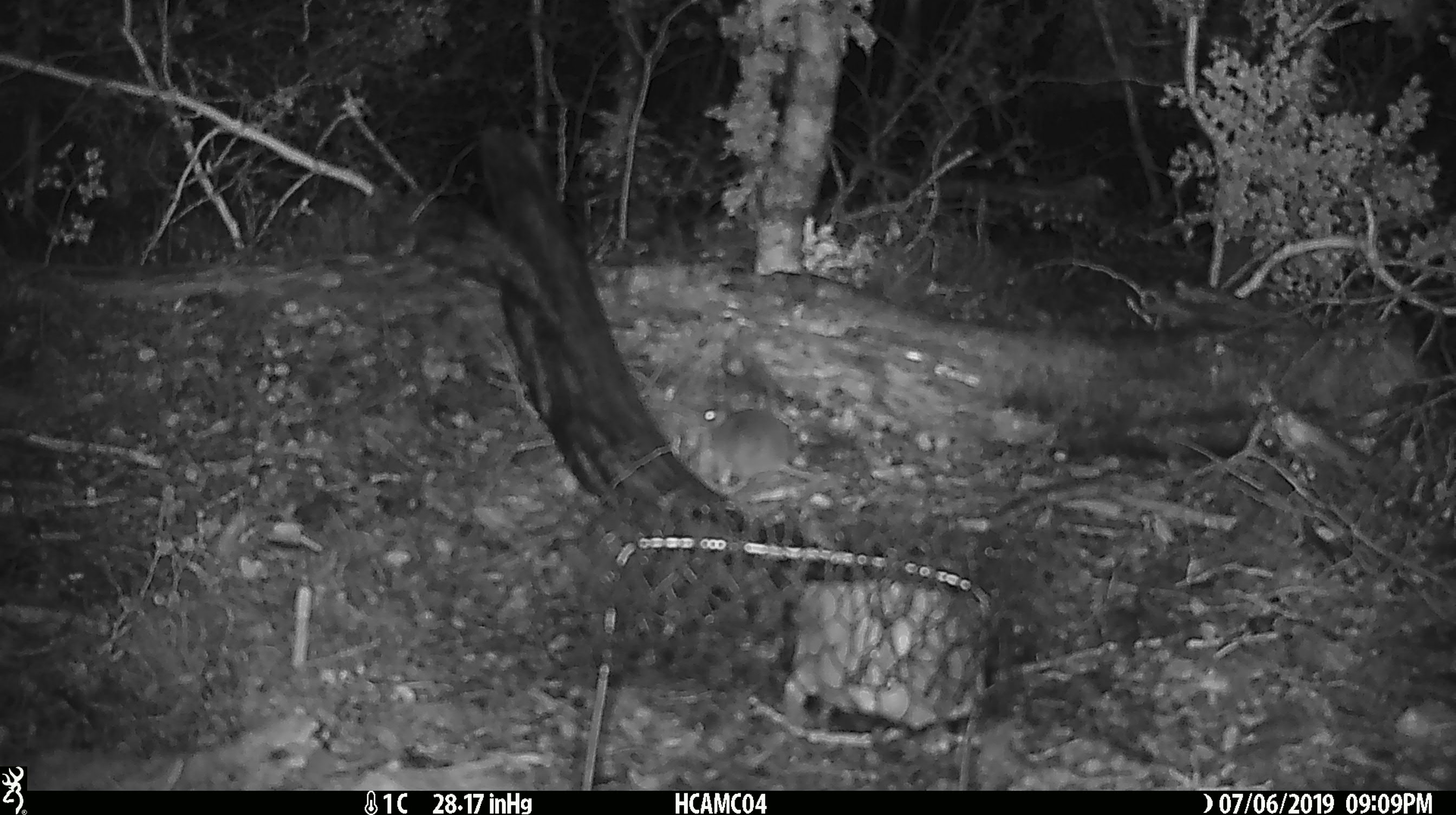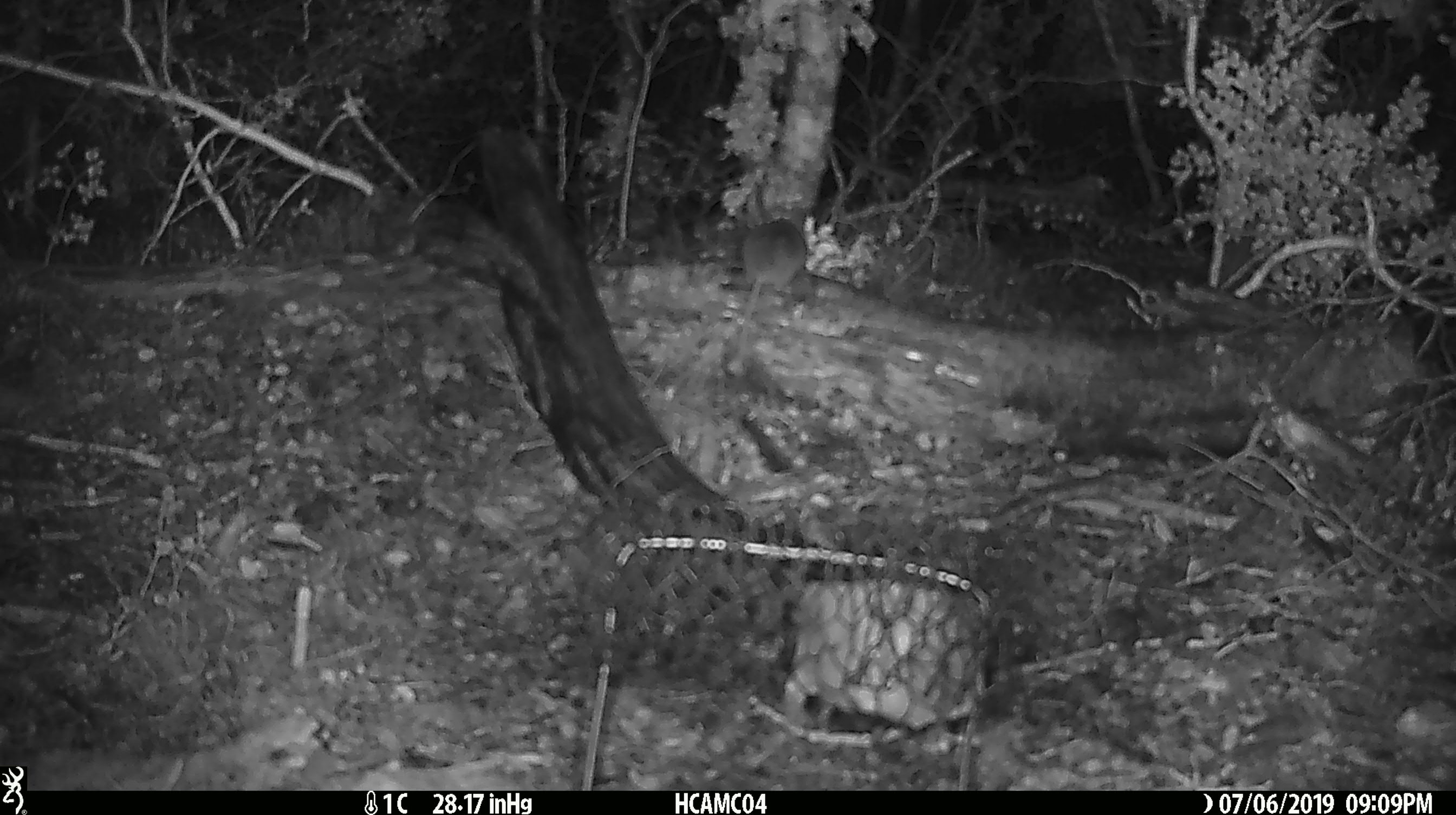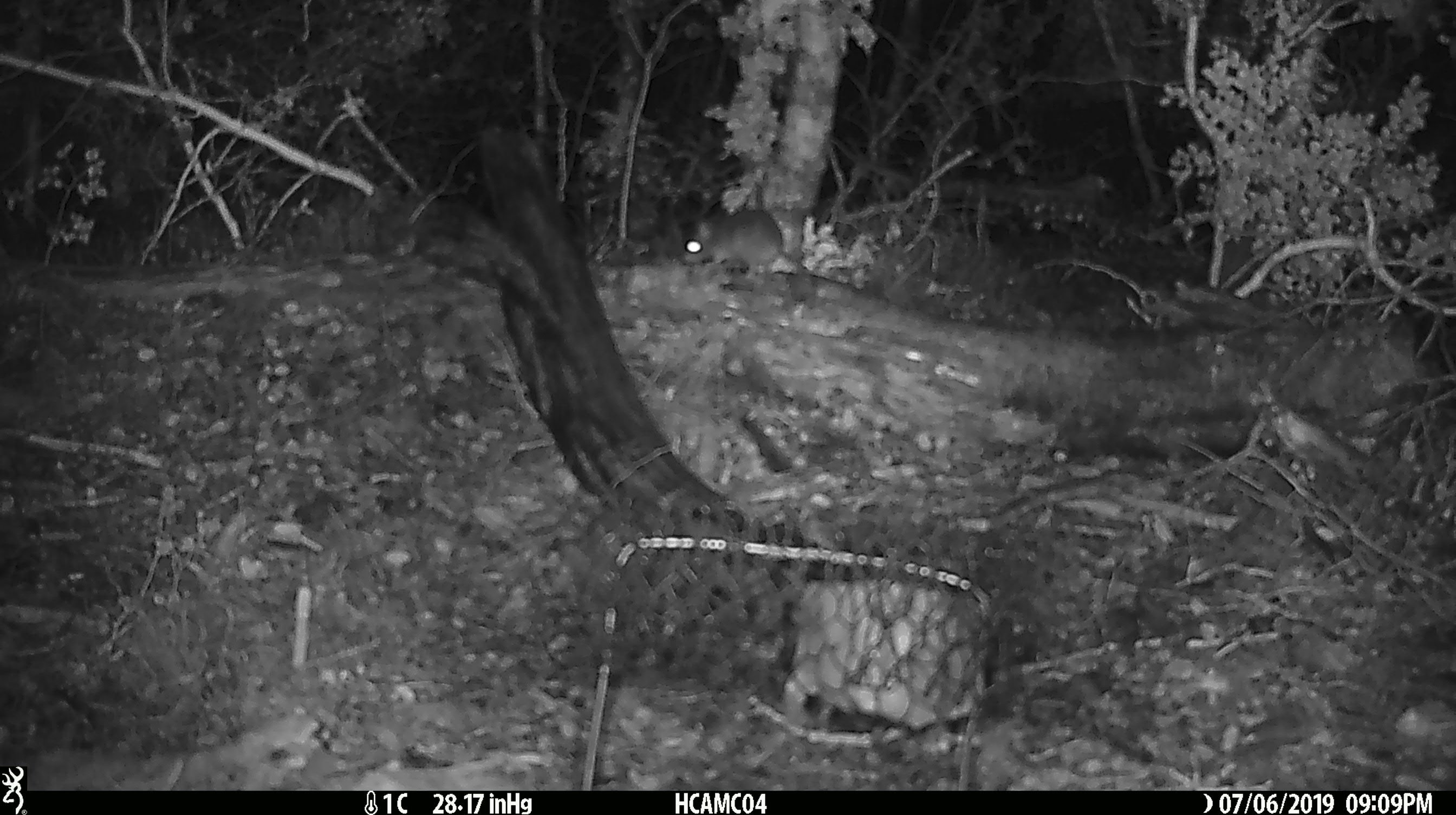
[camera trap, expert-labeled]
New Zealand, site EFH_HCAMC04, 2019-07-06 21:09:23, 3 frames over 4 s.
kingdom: Animalia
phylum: Chordata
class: Mammalia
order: Rodentia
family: Muridae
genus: Mus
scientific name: Mus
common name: mouse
Mouse (Mus).